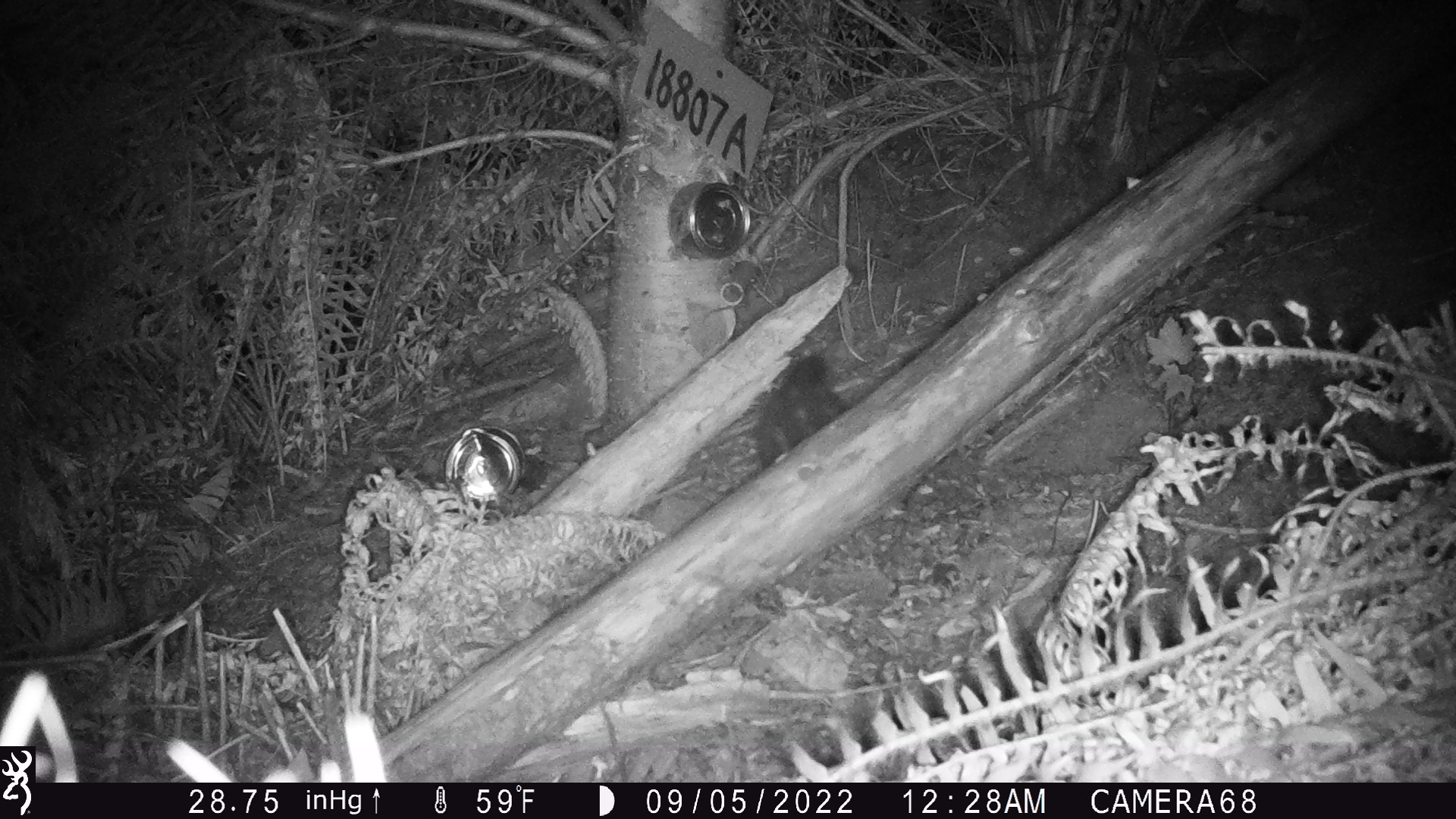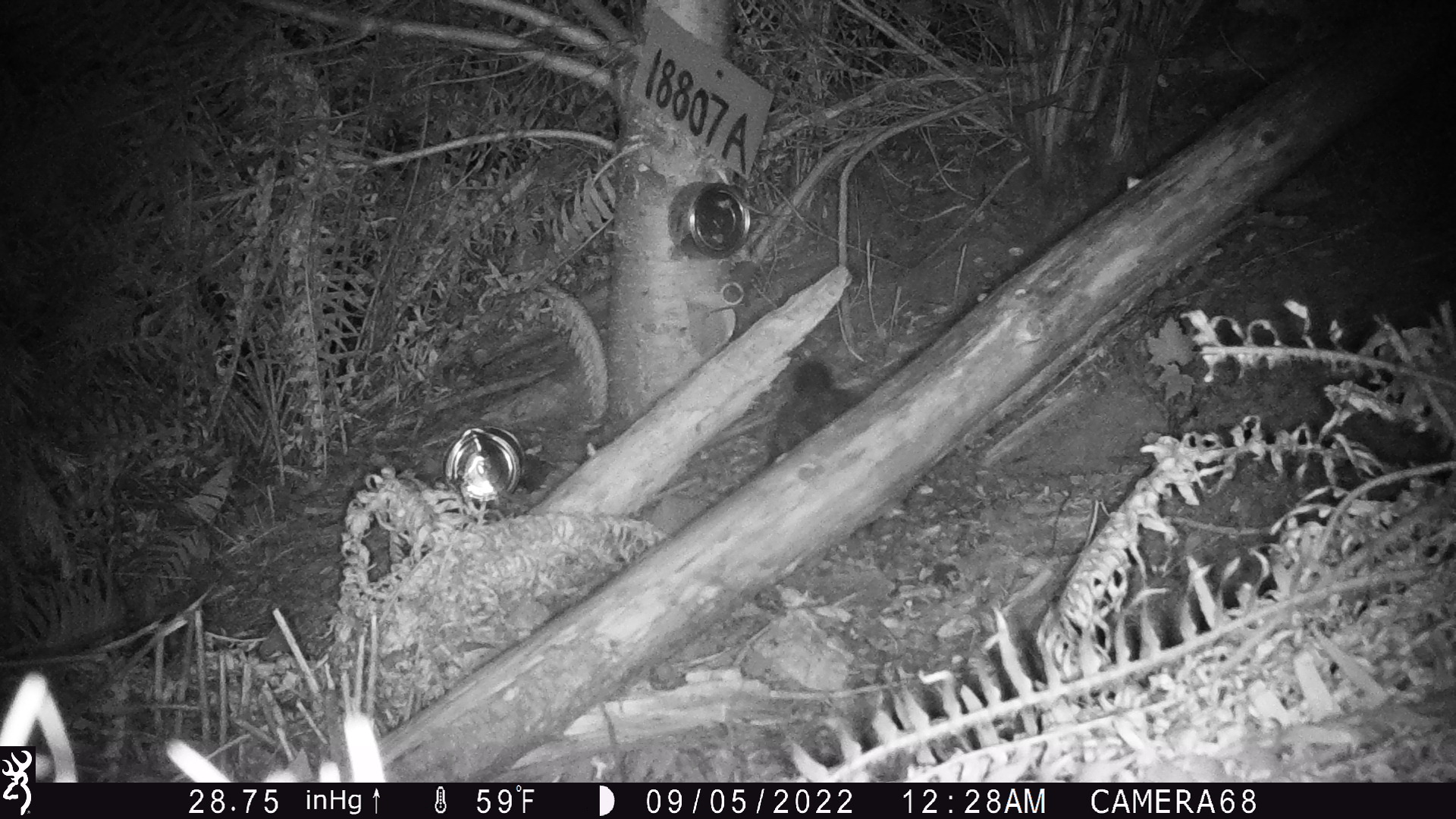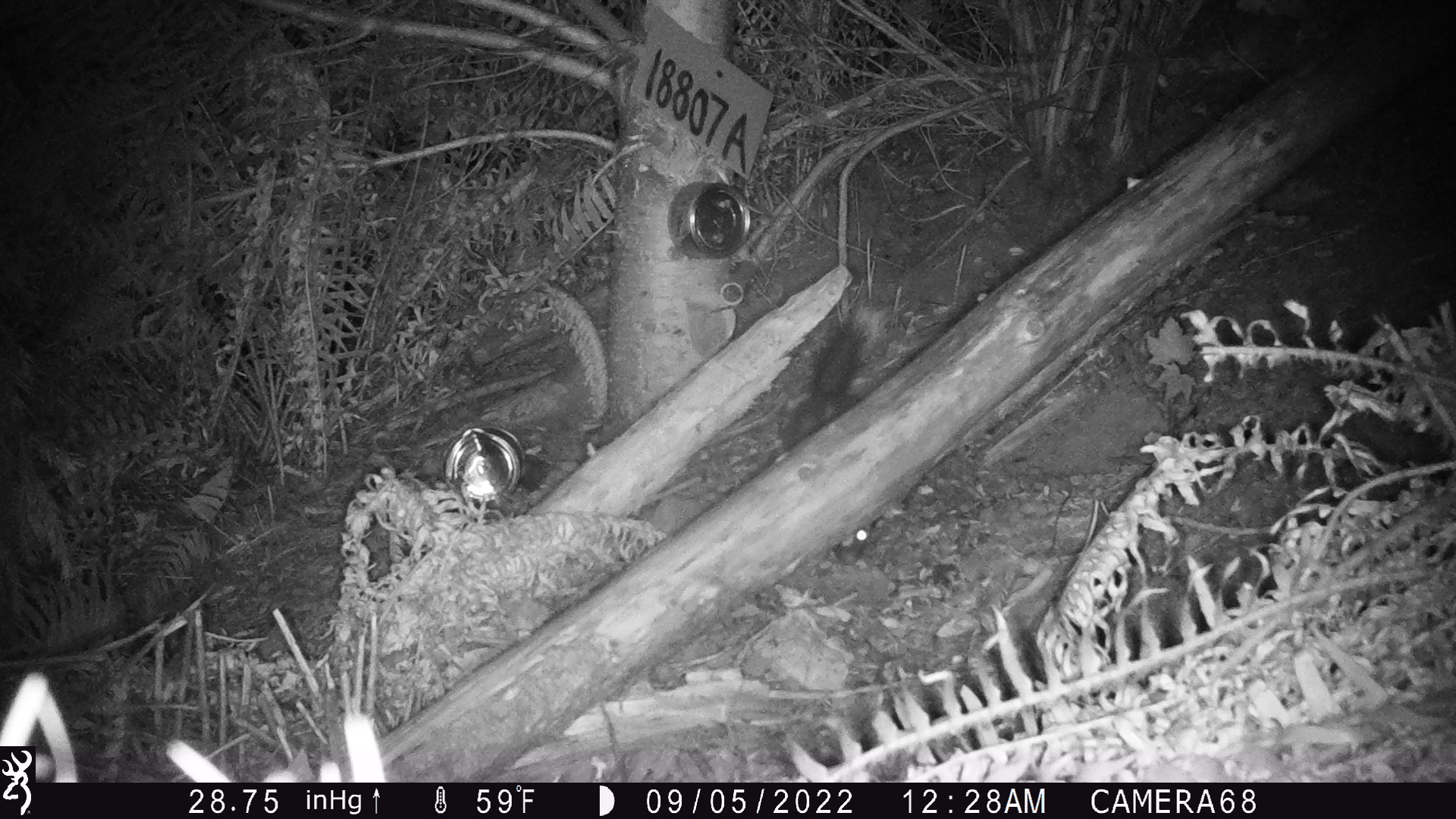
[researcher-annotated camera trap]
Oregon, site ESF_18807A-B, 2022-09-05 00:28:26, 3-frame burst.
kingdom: Animalia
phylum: Chordata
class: Mammalia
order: Carnivora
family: Mephitidae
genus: Spilogale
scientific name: Spilogale gracilis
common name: western spotted skunk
Western spotted skunk (Spilogale gracilis).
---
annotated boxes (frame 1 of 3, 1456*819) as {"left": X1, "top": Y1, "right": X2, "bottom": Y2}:
western spotted skunk: {"left": 747, "top": 337, "right": 859, "bottom": 471}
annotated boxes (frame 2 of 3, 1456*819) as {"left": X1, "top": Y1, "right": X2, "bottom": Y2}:
western spotted skunk: {"left": 764, "top": 349, "right": 874, "bottom": 463}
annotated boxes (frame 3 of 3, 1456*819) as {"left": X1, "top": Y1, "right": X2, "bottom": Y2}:
western spotted skunk: {"left": 780, "top": 305, "right": 905, "bottom": 569}